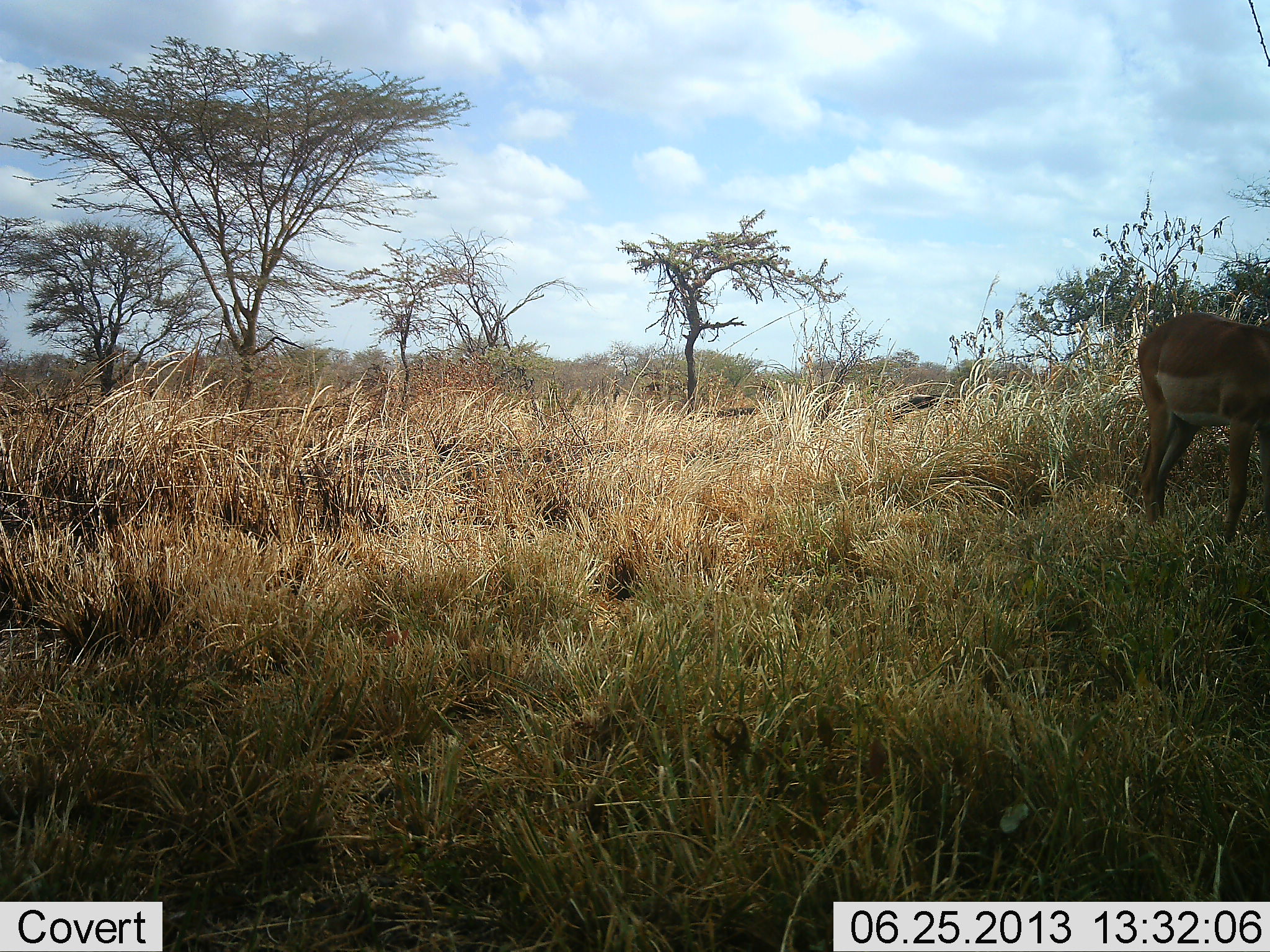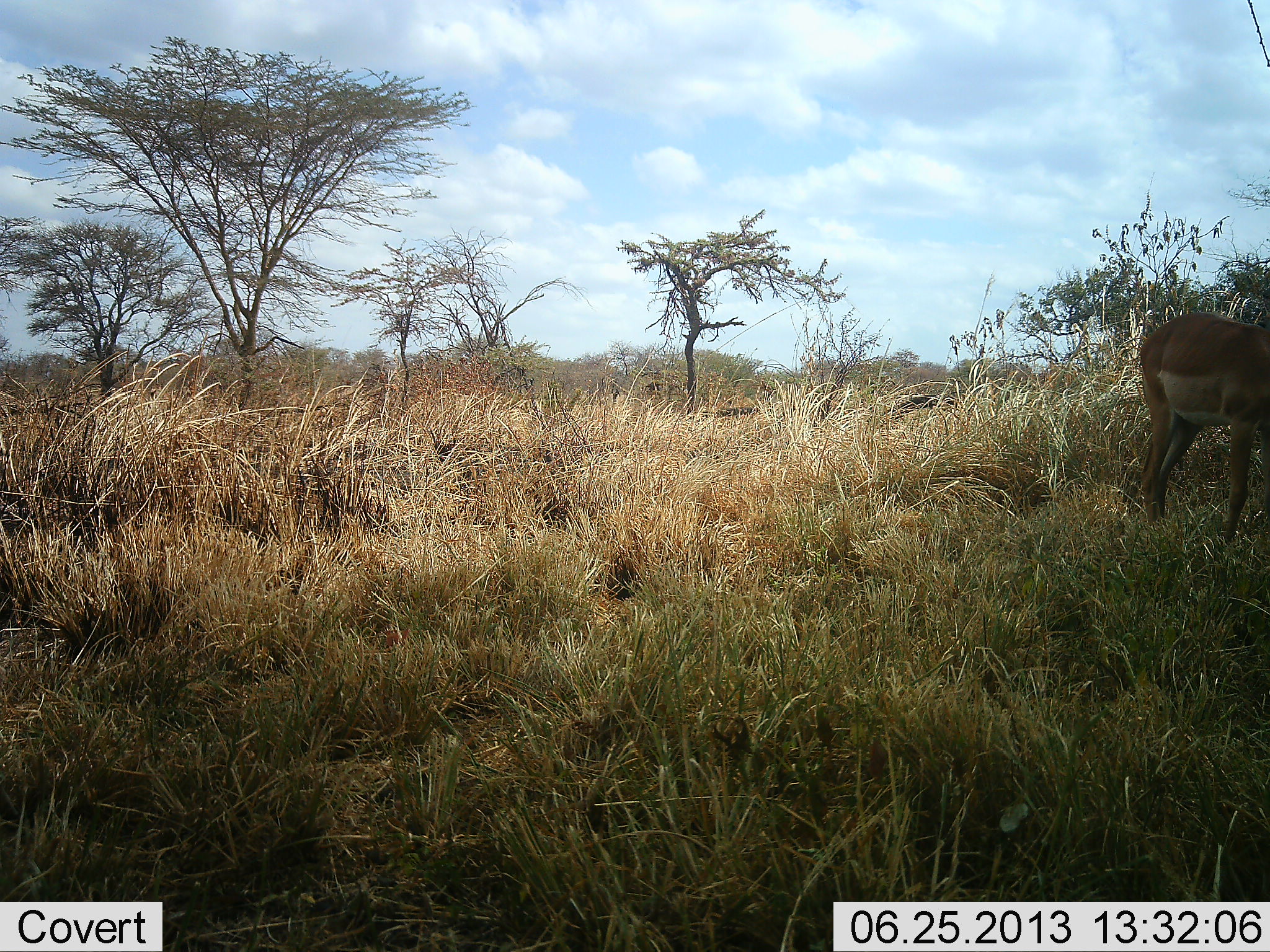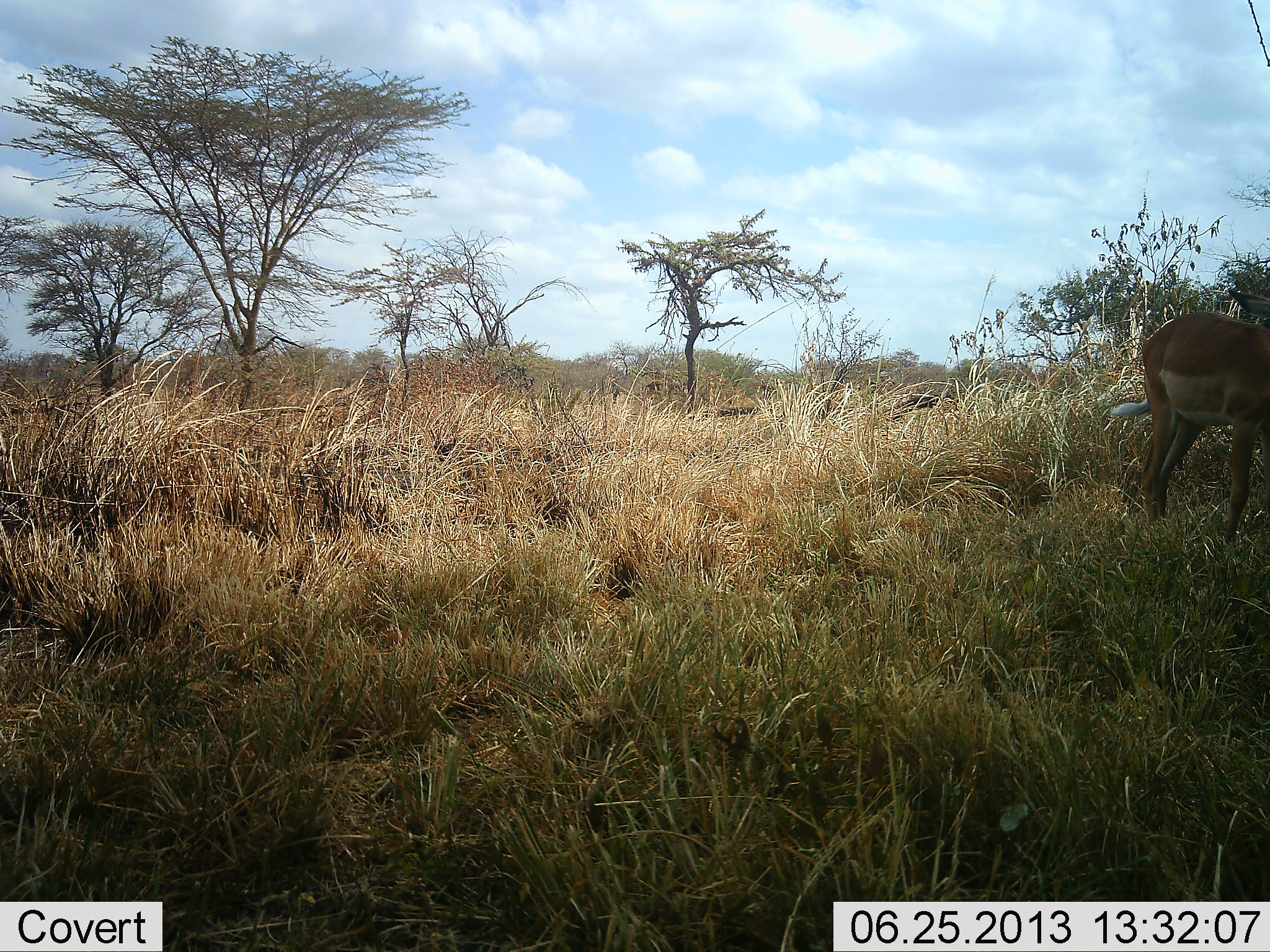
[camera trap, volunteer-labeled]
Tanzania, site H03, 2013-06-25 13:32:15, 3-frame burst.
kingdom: Animalia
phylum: Chordata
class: Mammalia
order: Artiodactyla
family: Bovidae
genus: Aepyceros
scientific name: Aepyceros melampus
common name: impala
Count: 1.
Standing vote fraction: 100%.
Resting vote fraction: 0%.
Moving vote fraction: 0%.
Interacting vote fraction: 0%.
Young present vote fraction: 0%.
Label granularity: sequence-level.